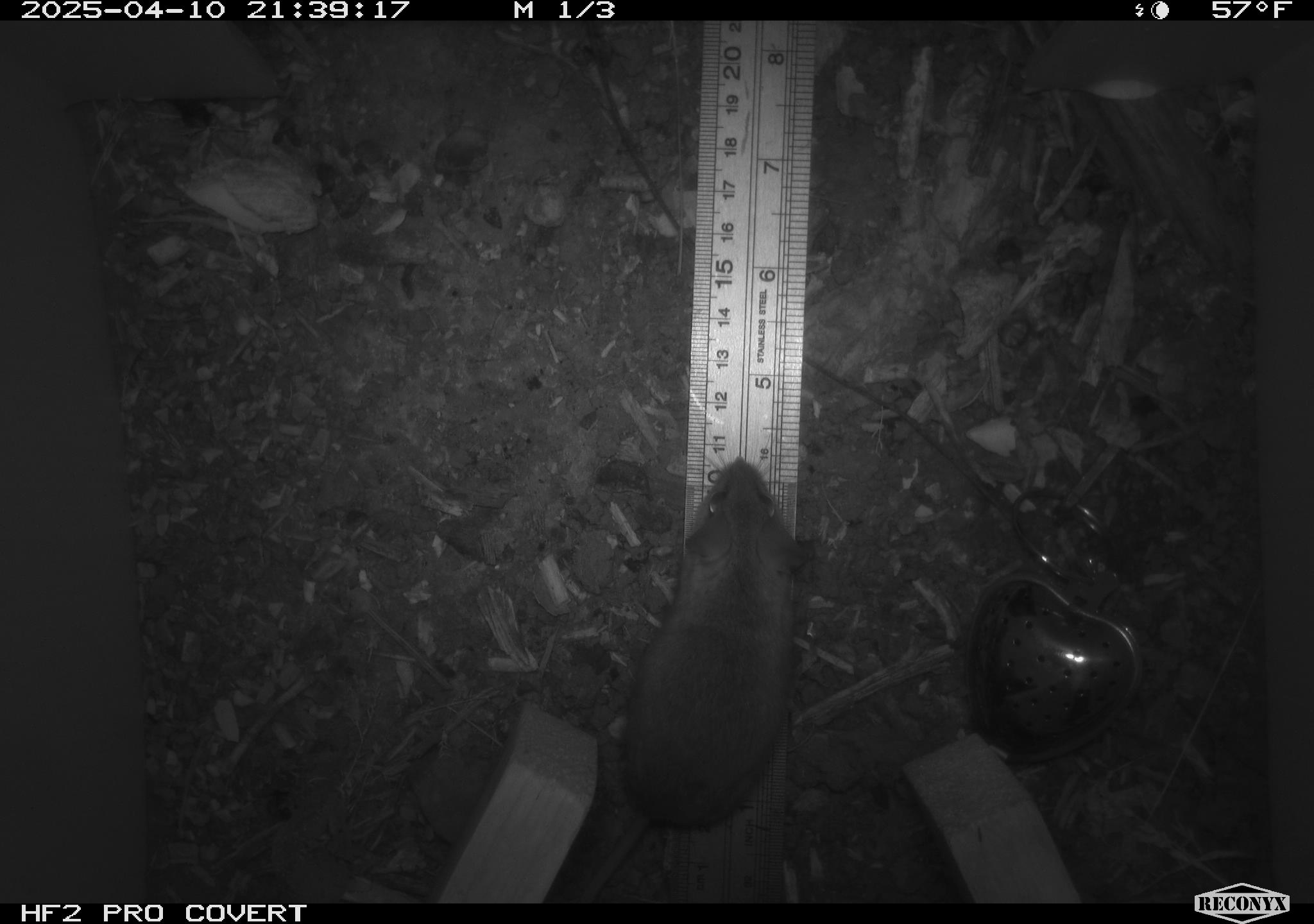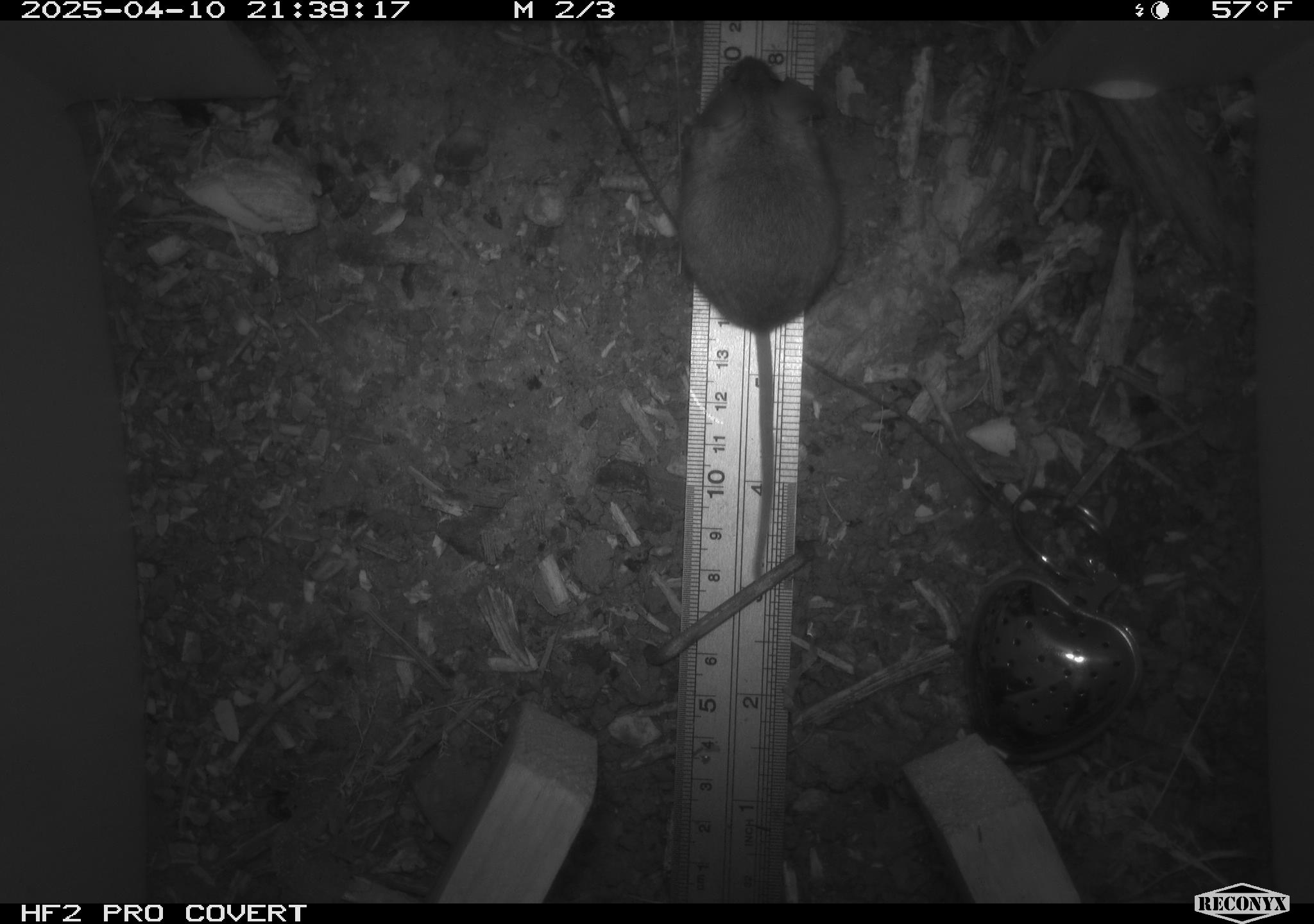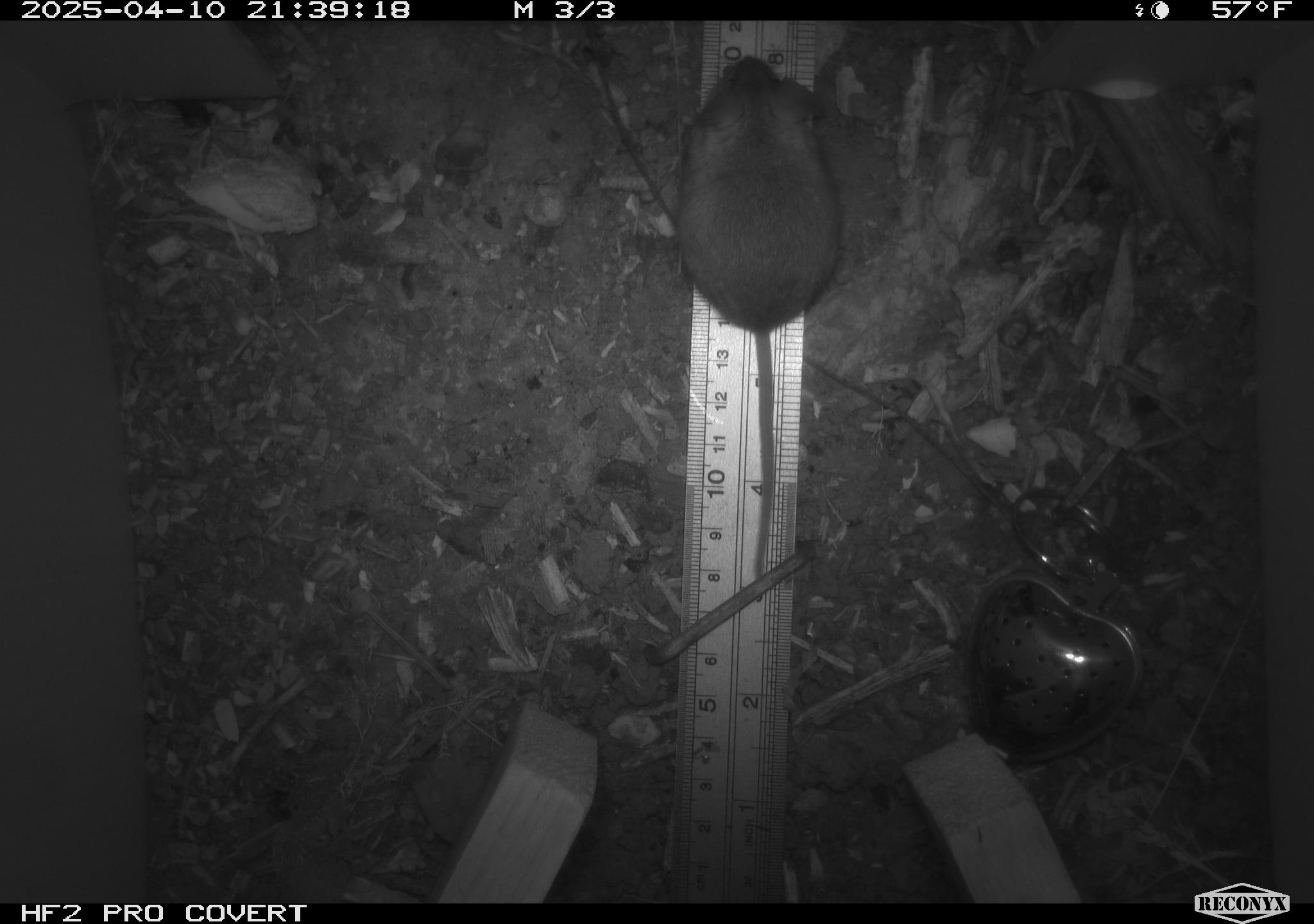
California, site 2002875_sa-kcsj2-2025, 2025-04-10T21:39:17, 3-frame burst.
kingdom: Animalia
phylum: Chordata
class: Mammalia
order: Rodentia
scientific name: Rodentia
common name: rodent